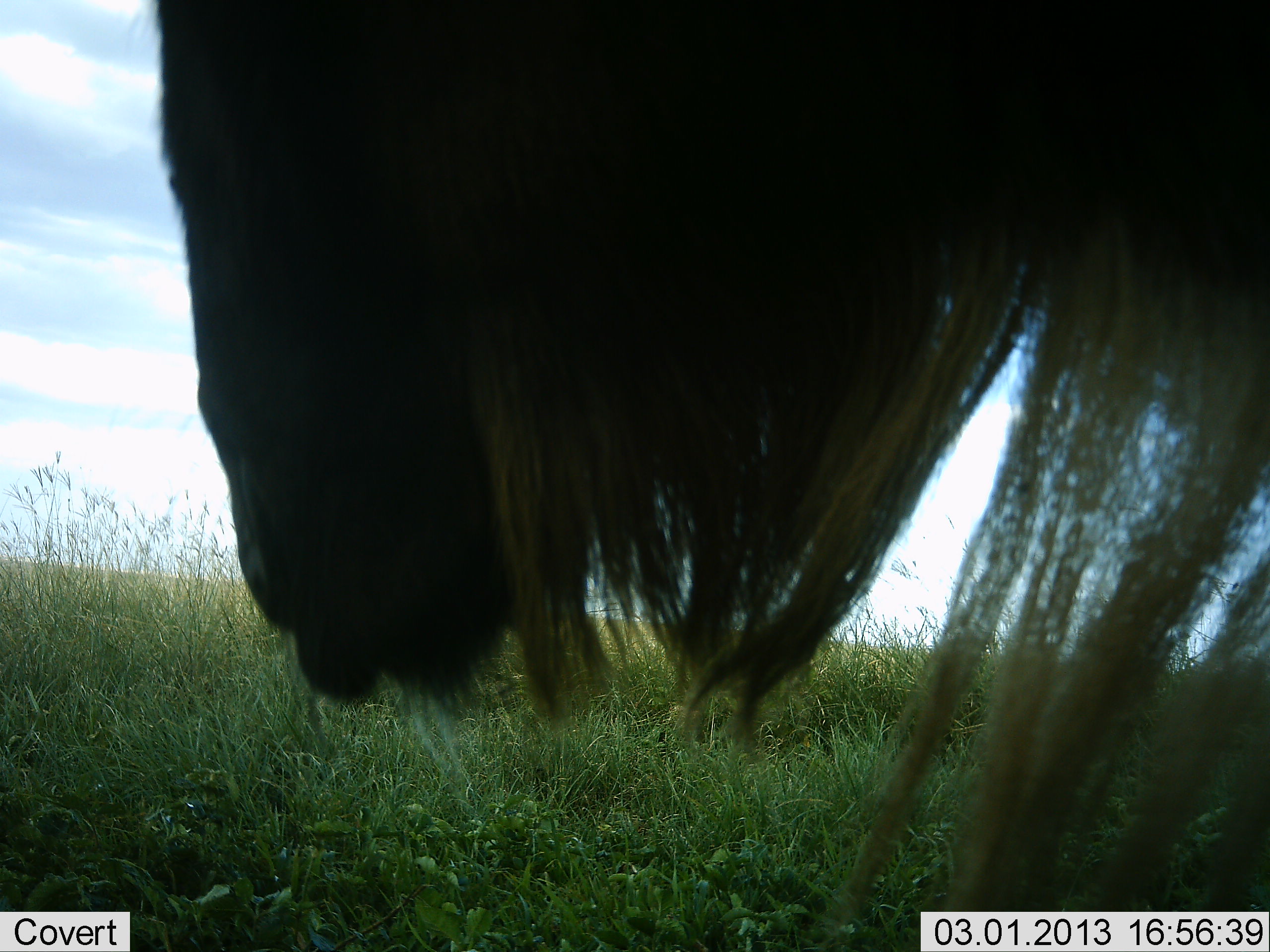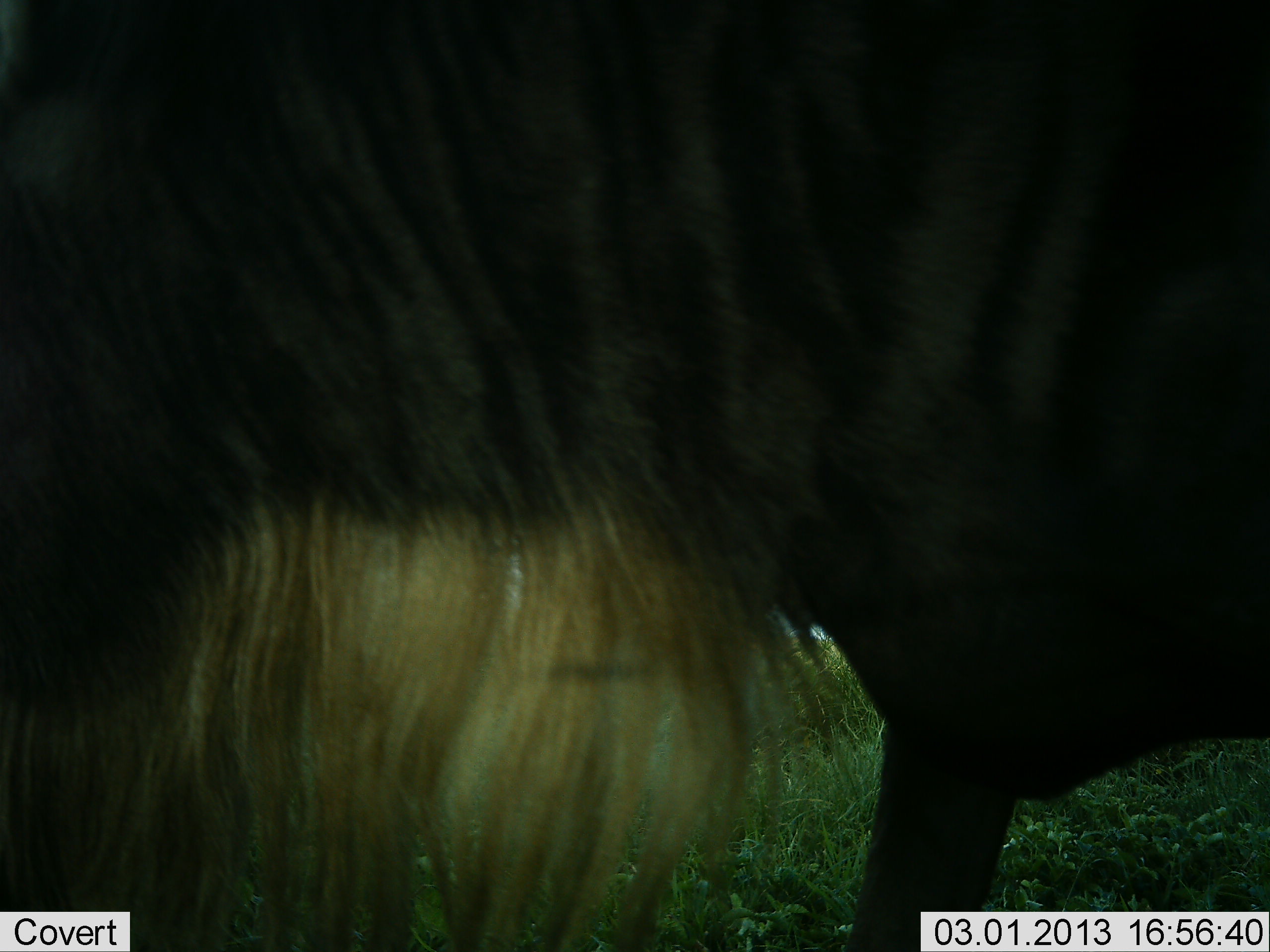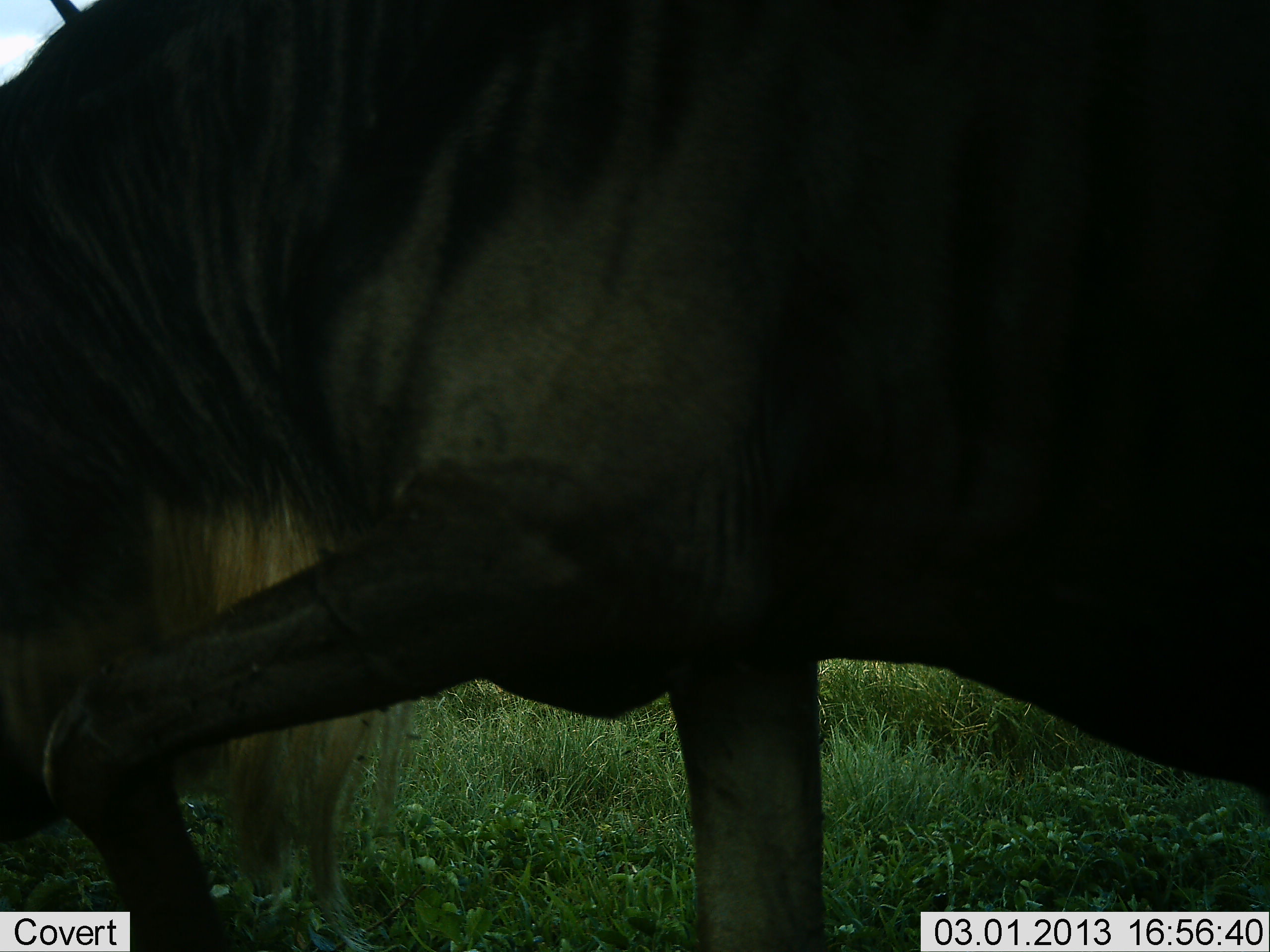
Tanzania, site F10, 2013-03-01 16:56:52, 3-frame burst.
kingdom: Animalia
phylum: Chordata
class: Mammalia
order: Artiodactyla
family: Bovidae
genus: Connochaetes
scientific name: Connochaetes taurinus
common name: blue wildebeest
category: wildebeest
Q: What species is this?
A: Wildebeest (blue wildebeest) (Connochaetes taurinus).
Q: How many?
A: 1.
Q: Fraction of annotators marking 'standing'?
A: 25%.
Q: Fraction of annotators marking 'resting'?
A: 0%.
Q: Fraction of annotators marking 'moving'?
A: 79%.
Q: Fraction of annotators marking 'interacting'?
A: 0%.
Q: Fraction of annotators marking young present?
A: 0%.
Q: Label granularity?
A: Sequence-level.